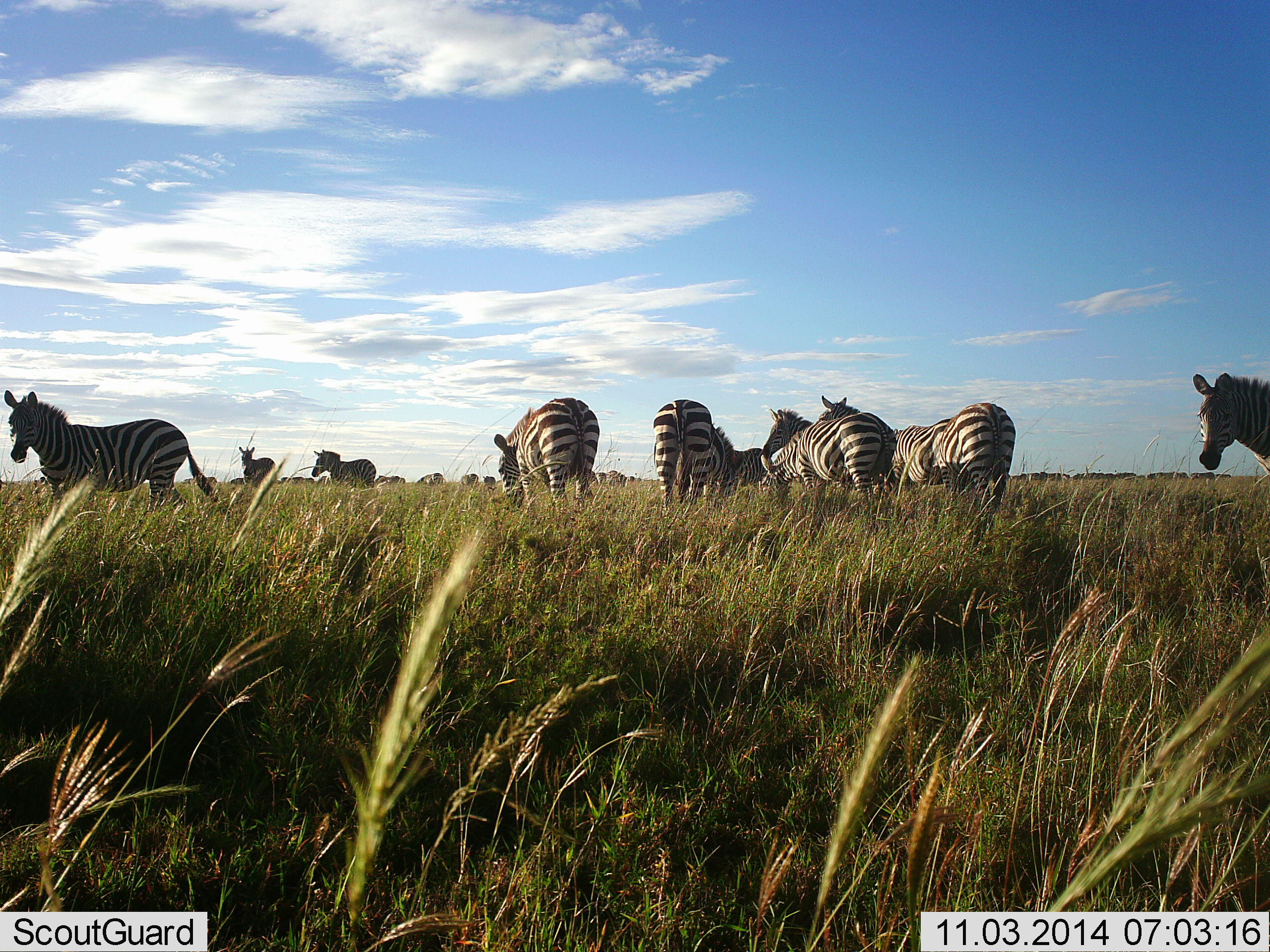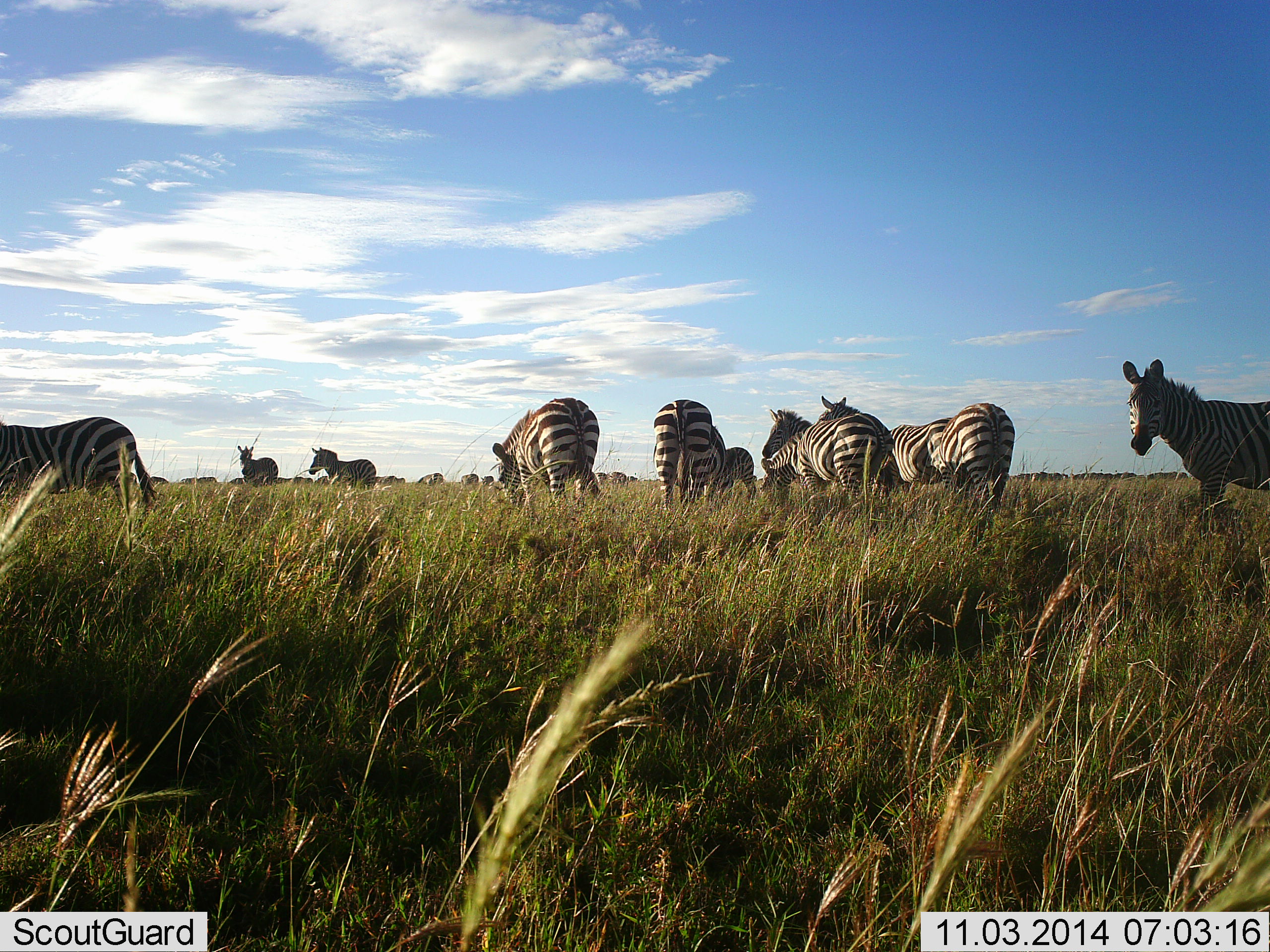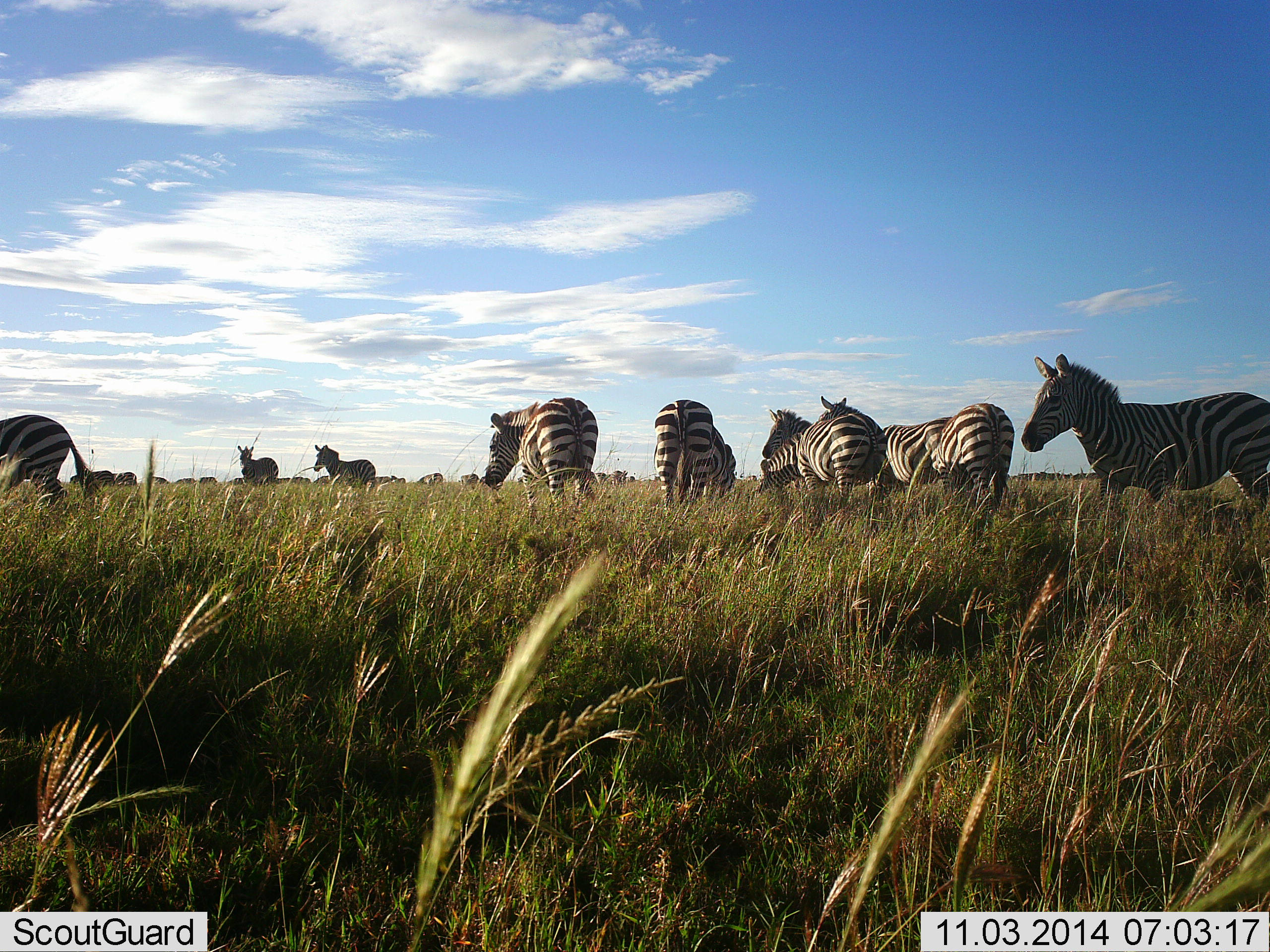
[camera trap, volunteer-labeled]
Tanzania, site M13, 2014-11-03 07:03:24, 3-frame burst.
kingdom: Animalia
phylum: Chordata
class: Mammalia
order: Perissodactyla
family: Equidae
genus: Equus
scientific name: Equus quagga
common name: plains zebra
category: zebra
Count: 11-50.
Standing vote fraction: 70%.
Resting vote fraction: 10%.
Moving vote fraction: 50%.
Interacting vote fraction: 0%.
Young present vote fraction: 10%.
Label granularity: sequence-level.